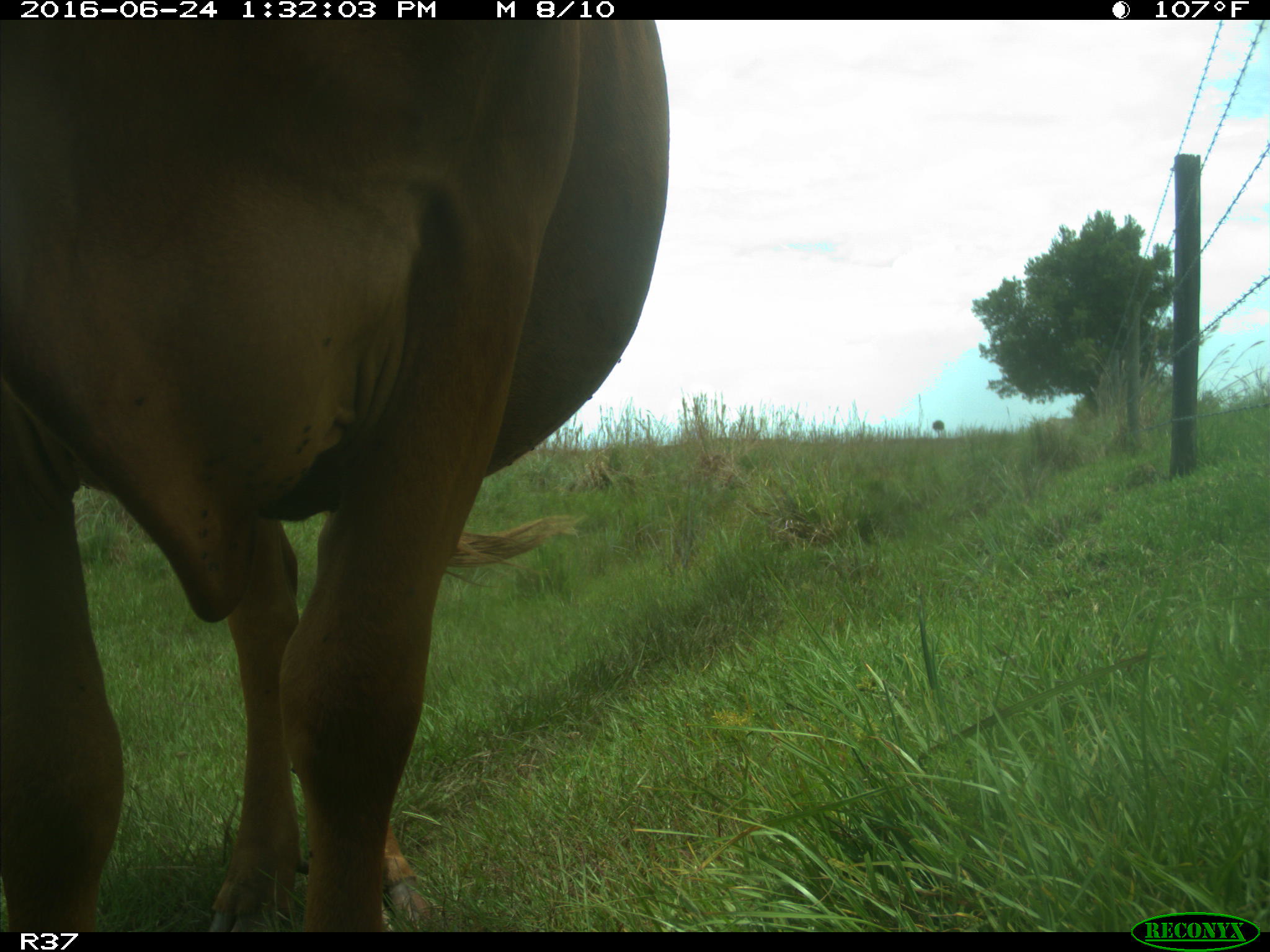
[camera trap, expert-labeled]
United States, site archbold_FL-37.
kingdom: Animalia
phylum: Chordata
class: Mammalia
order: Artiodactyla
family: Bovidae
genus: Bos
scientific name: Bos taurus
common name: domestic cow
Bos taurus (domestic cow).